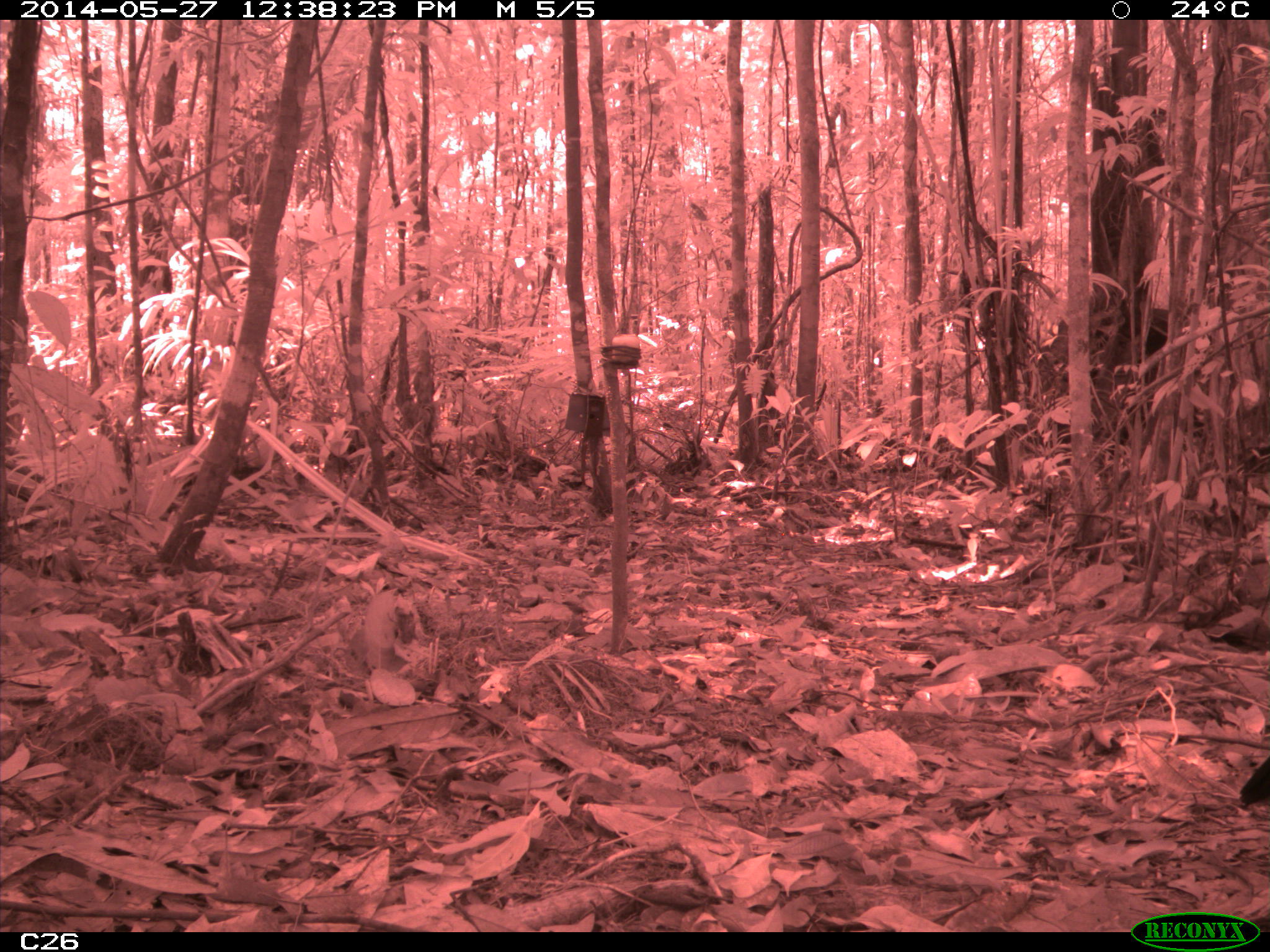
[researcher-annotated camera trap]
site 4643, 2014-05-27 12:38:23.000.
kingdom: Animalia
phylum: Chordata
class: Aves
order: Galliformes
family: Cracidae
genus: Crax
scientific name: Crax alector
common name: black curassow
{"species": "Crax alector (black curassow)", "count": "2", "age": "adult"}